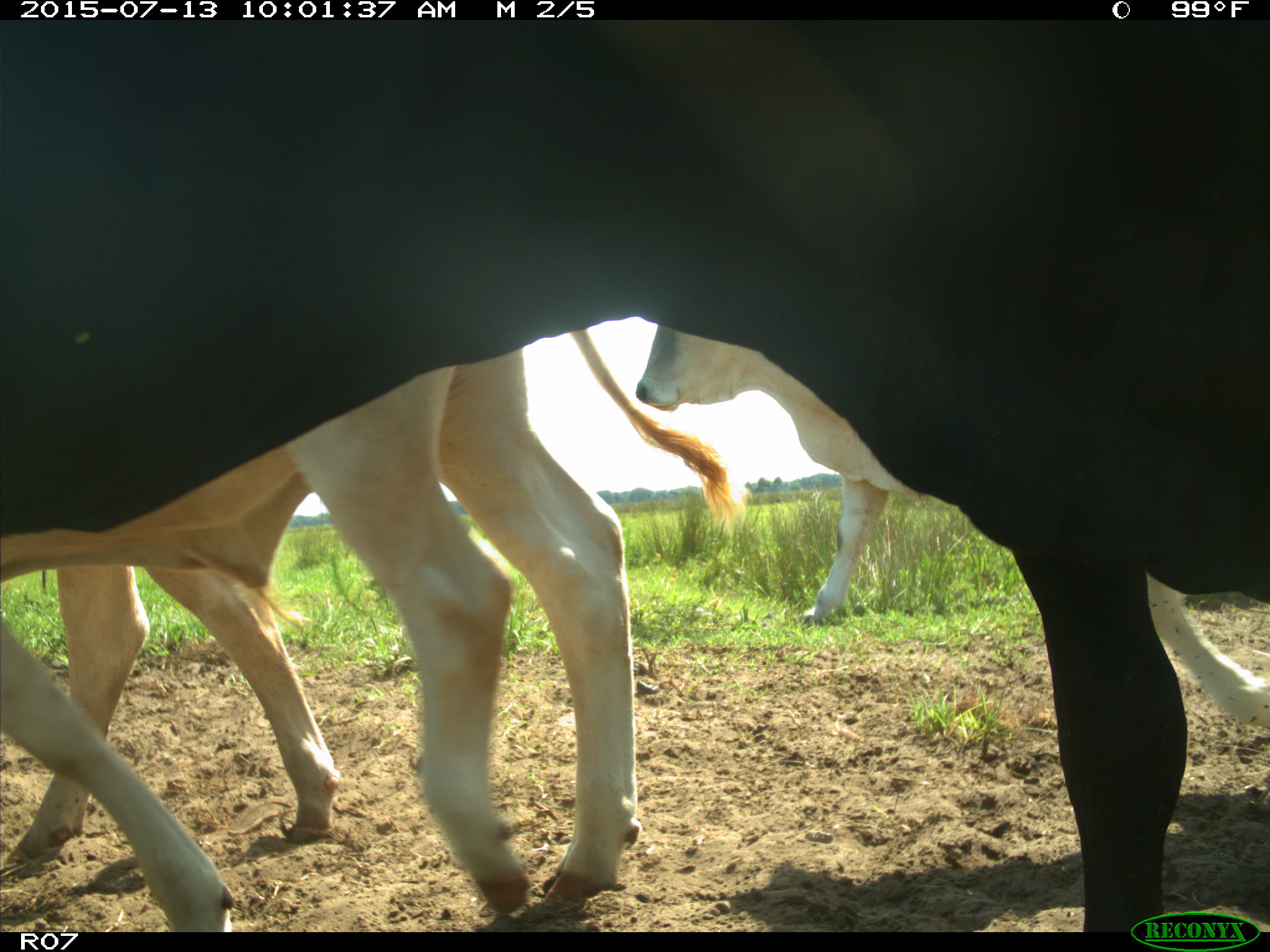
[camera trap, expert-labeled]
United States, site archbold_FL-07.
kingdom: Animalia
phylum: Chordata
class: Mammalia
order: Artiodactyla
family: Bovidae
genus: Bos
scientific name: Bos taurus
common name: domestic cow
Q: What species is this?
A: Bos taurus (domestic cow).